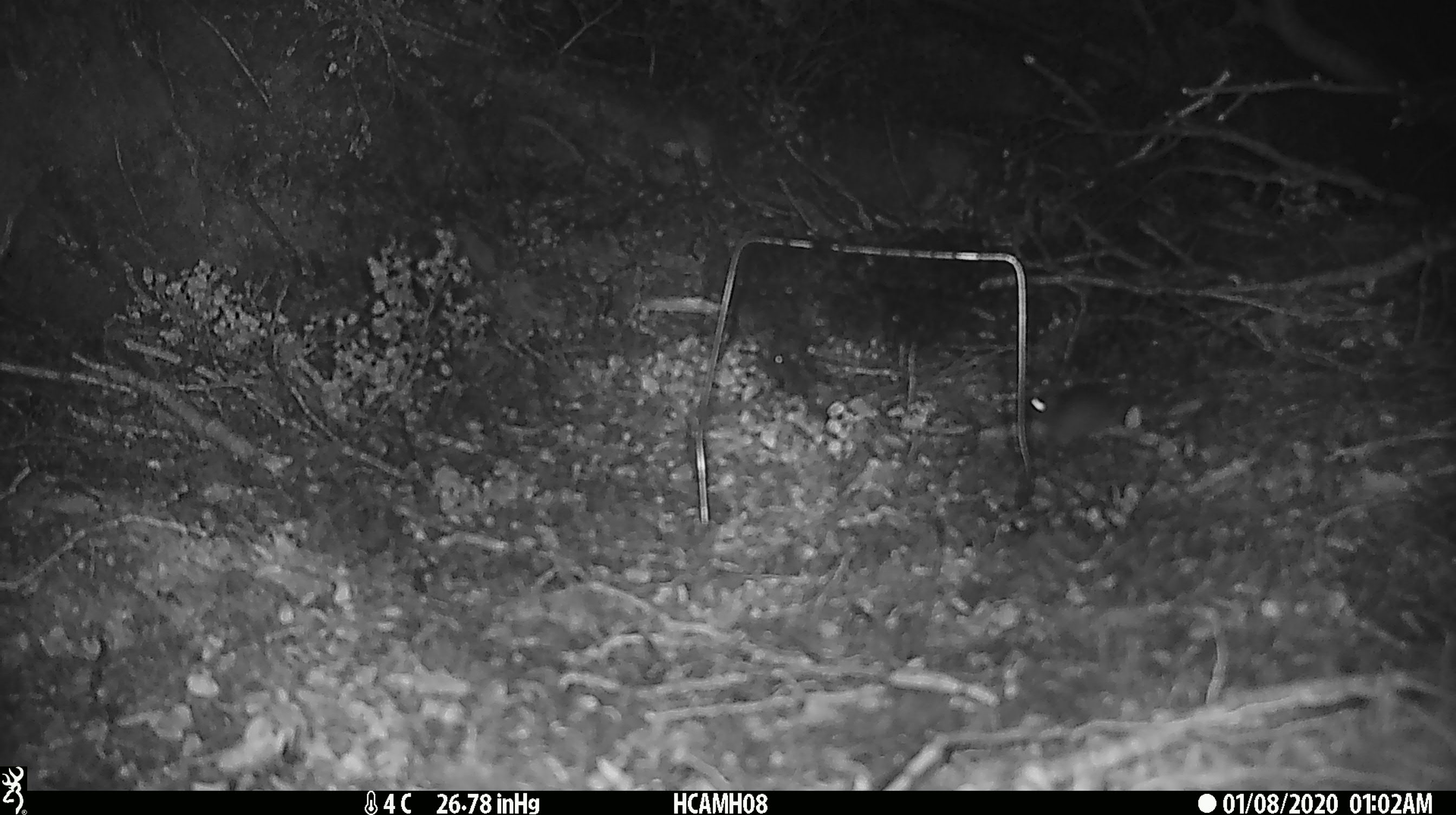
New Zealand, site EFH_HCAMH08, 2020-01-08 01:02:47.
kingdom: Animalia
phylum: Chordata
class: Mammalia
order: Rodentia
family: Muridae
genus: Mus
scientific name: Mus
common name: mouse